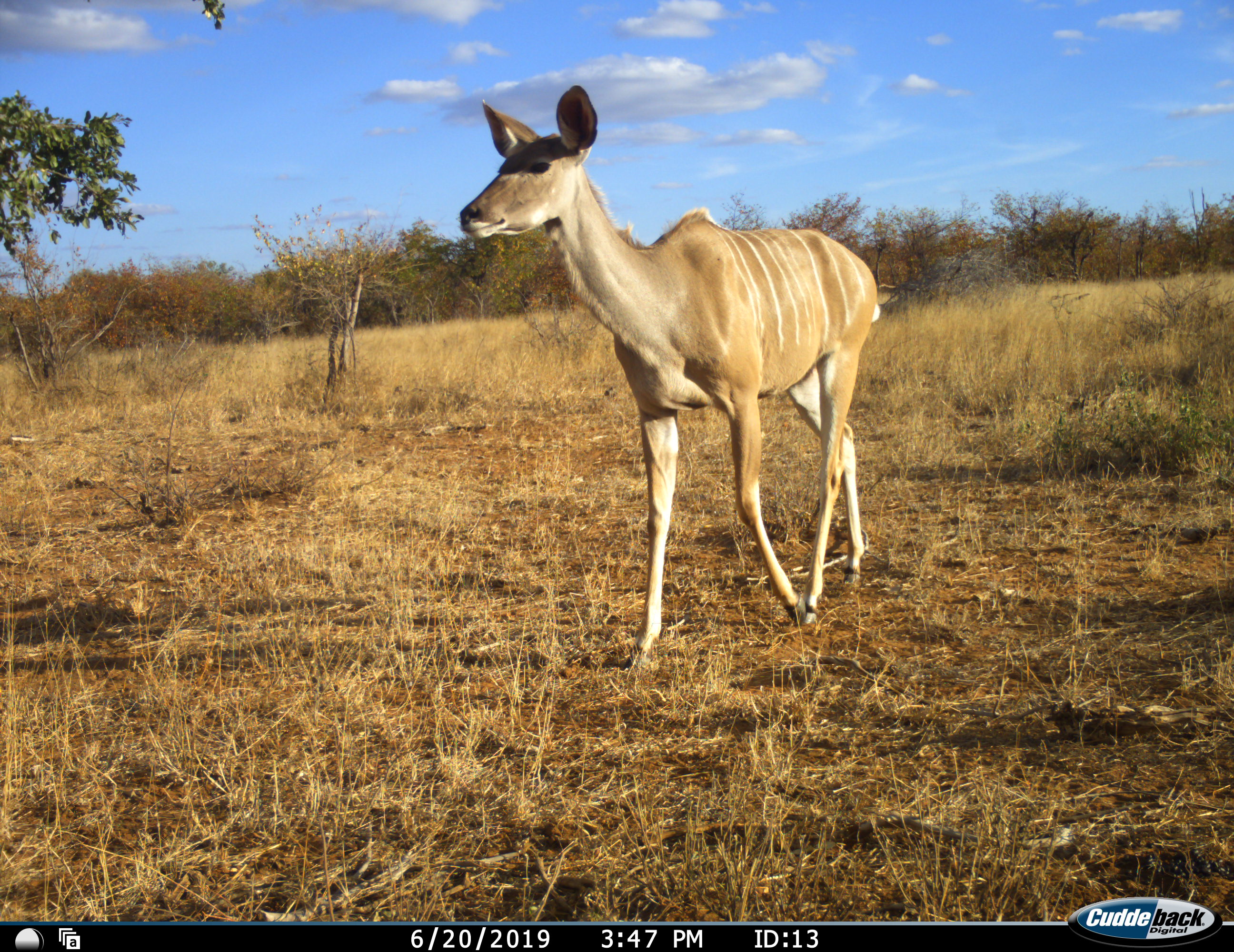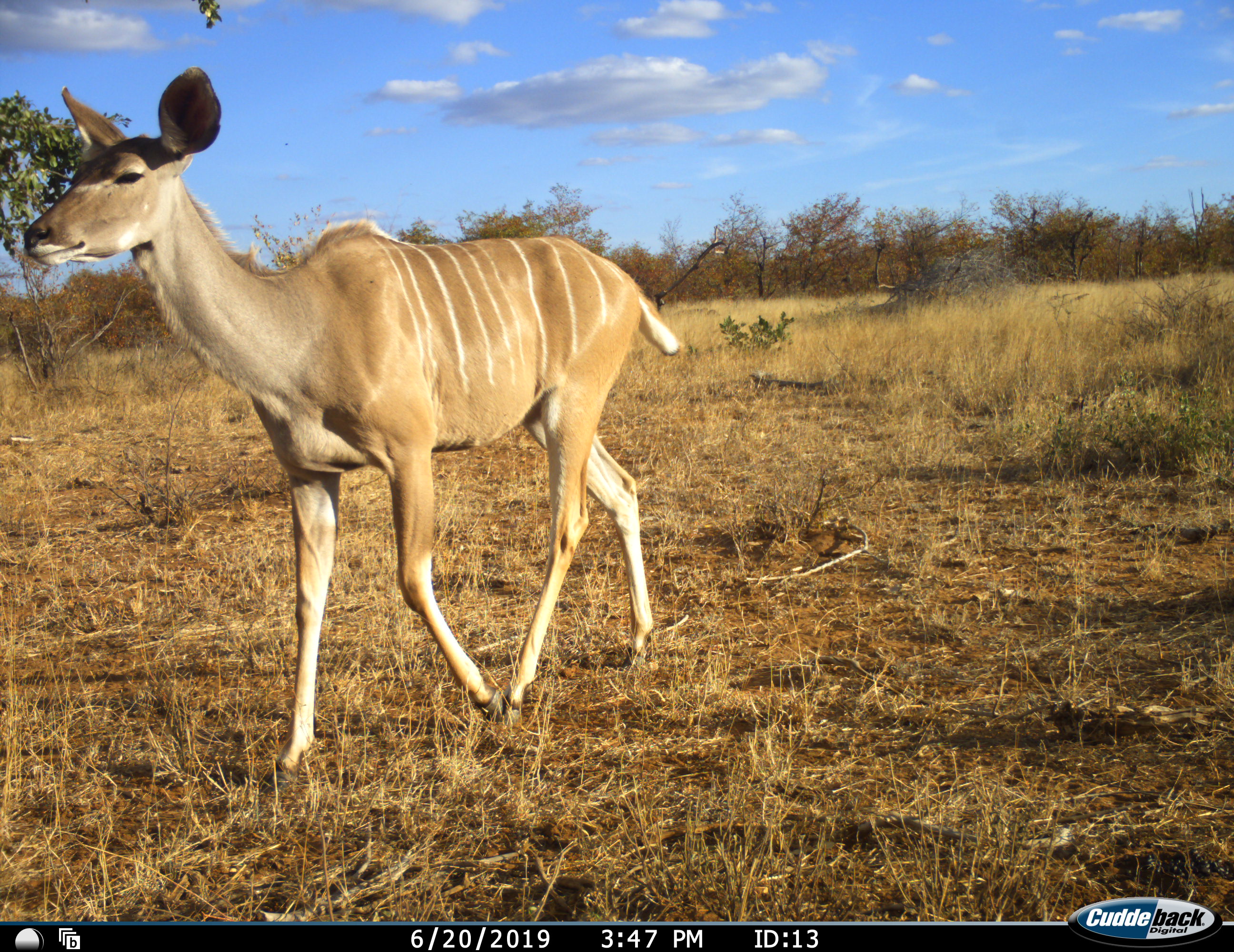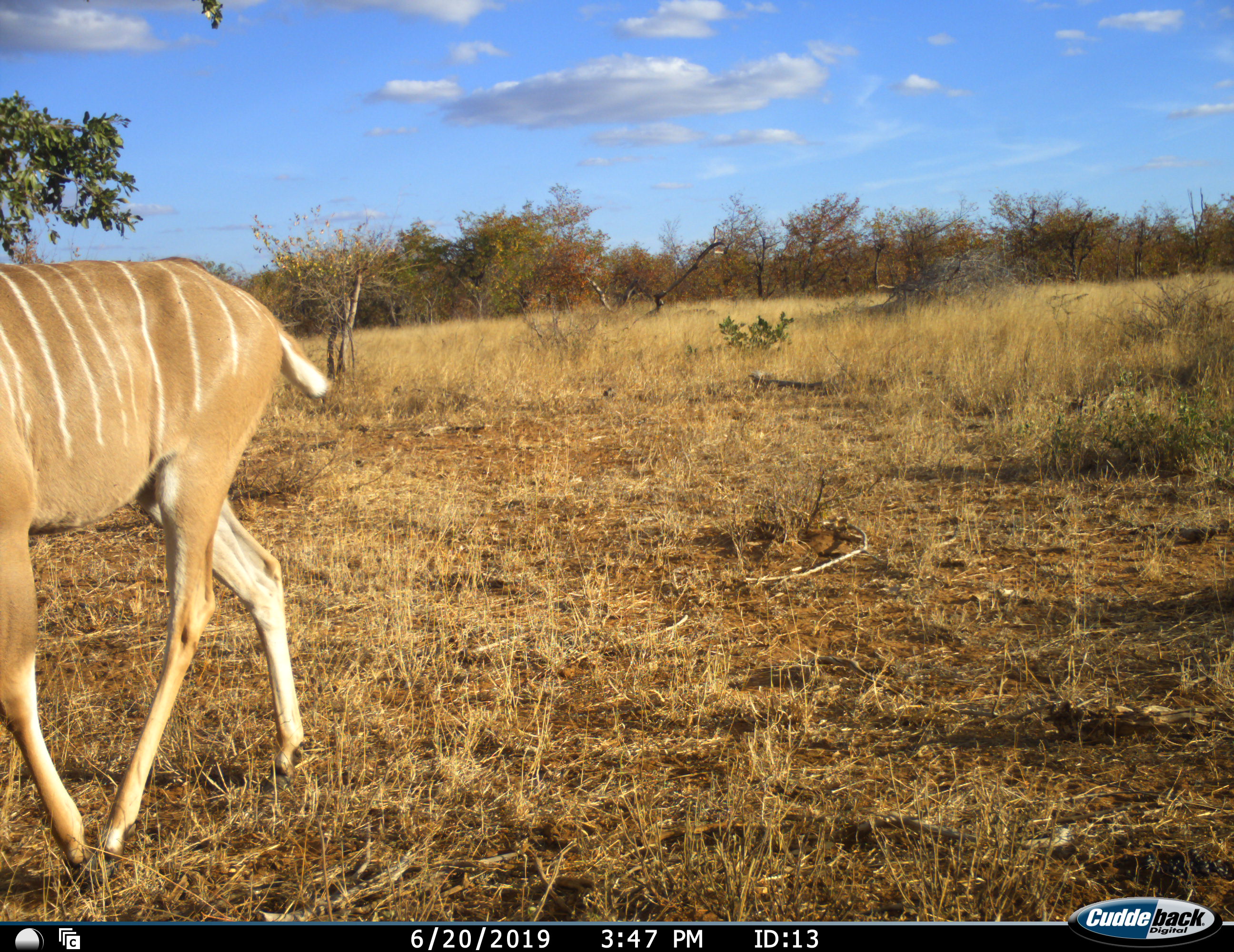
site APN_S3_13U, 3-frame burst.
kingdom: Animalia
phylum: Chordata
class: Mammalia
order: Artiodactyla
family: Bovidae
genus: Tragelaphus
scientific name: Tragelaphus angasii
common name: nyala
Nyala (Tragelaphus angasii), count 1. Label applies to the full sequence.